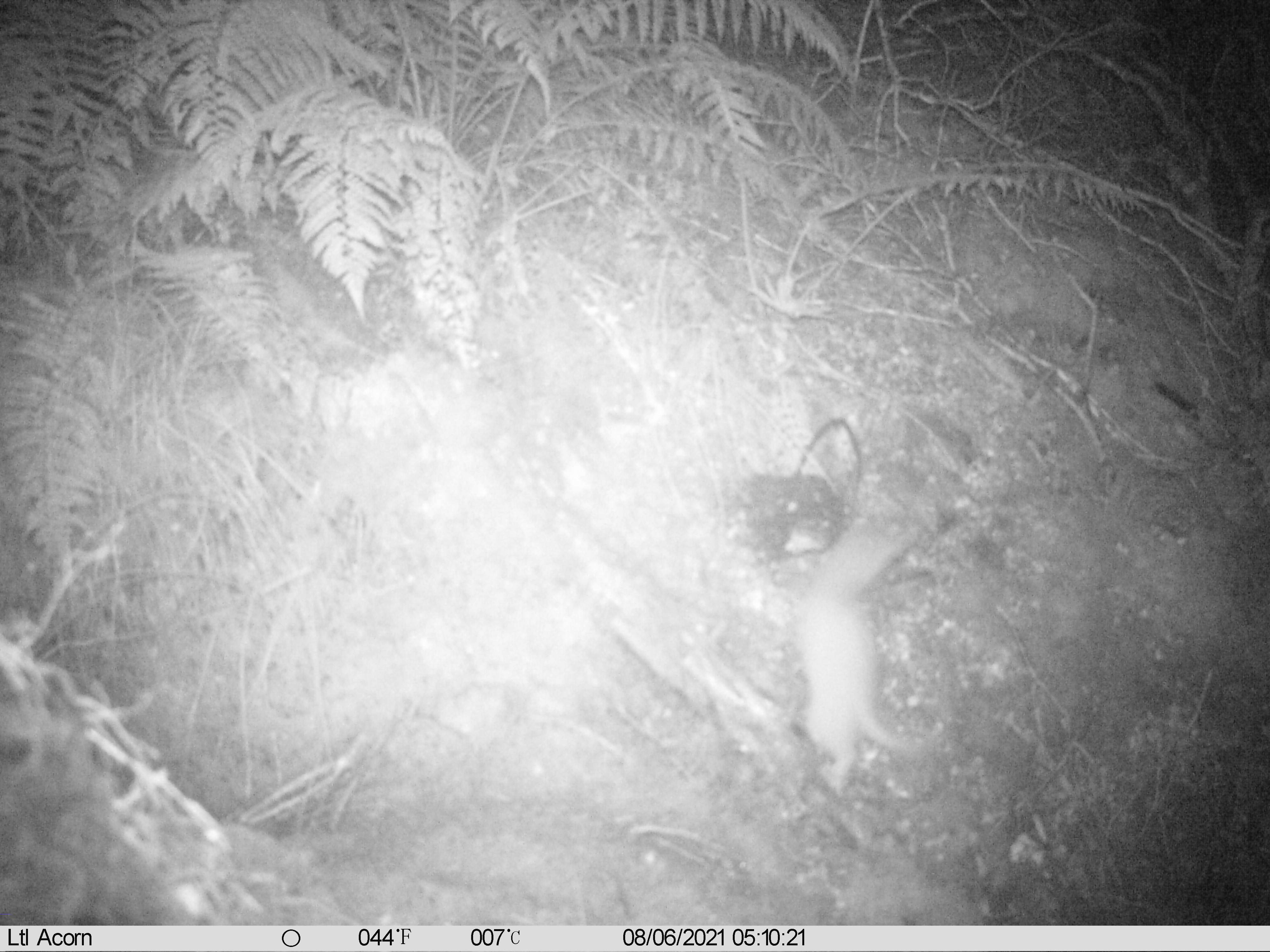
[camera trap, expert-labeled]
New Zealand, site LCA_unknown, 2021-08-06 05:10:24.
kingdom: Animalia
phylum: Chordata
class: Mammalia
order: Carnivora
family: Mustelidae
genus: Mustela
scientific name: Mustela erminea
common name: stoat